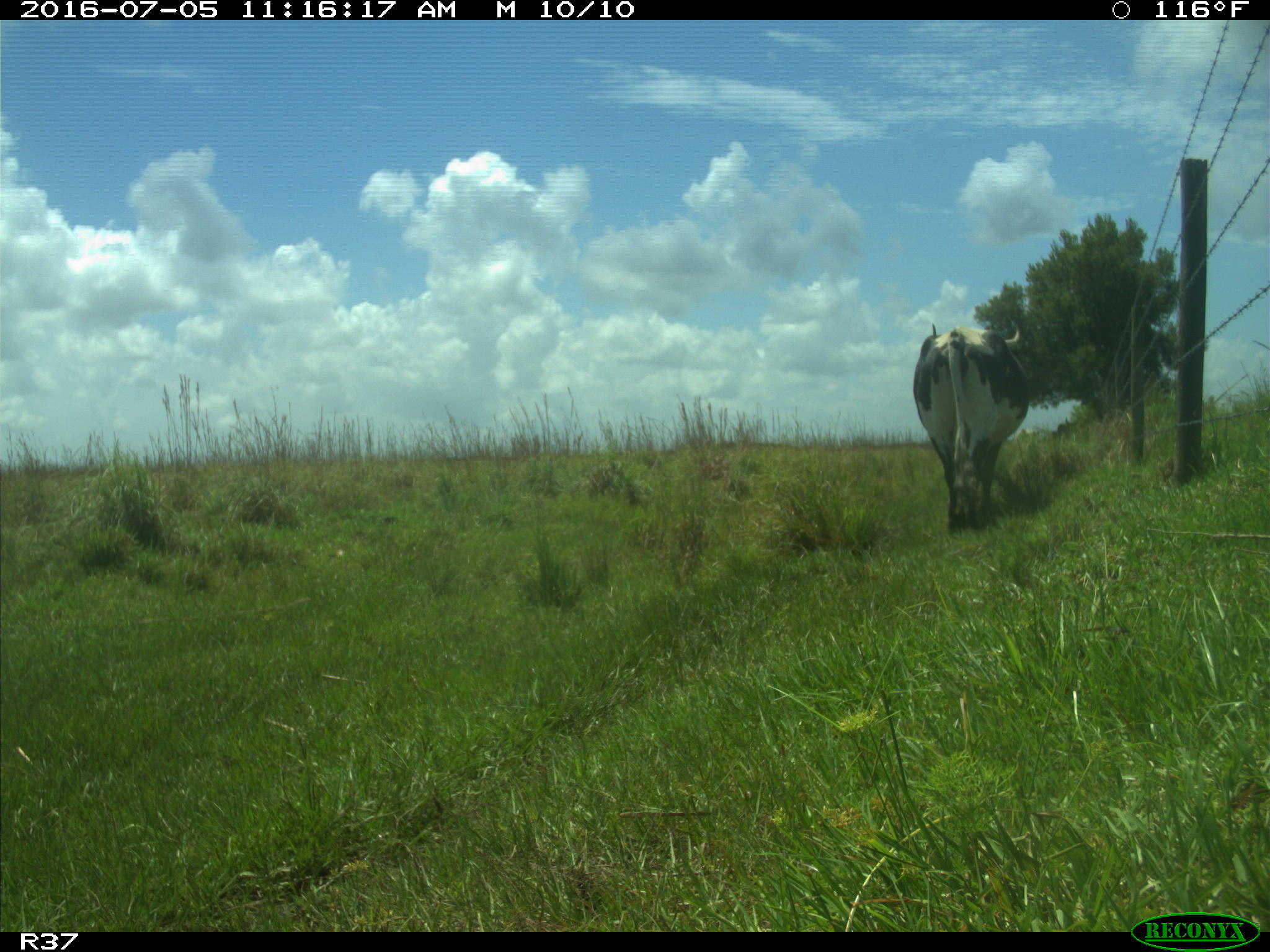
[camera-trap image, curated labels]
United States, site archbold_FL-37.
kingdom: Animalia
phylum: Chordata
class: Mammalia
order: Artiodactyla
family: Bovidae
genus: Bos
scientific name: Bos taurus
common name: domestic cow